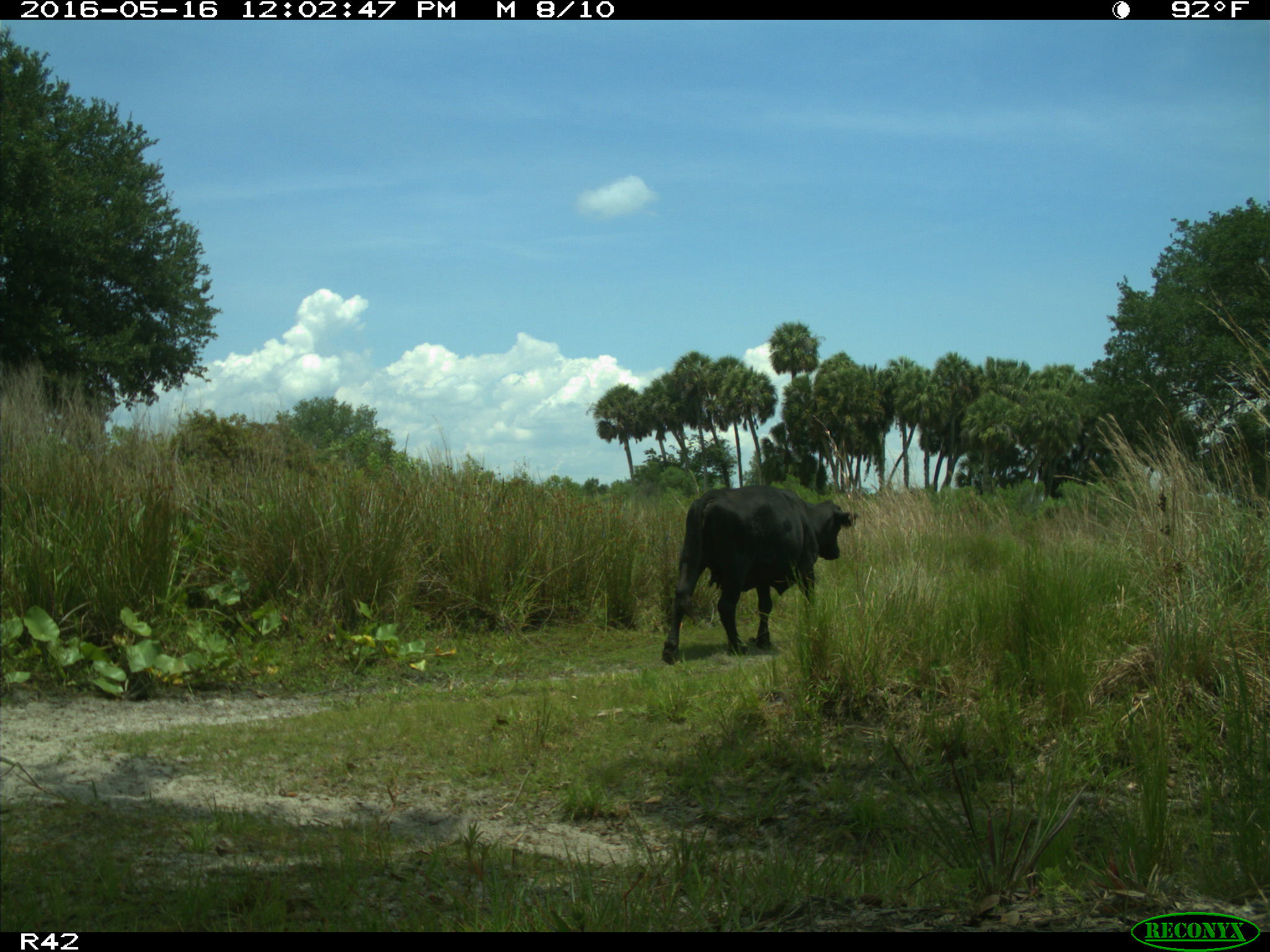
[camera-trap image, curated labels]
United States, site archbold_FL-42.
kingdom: Animalia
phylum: Chordata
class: Mammalia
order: Artiodactyla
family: Bovidae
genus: Bos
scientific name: Bos taurus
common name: domestic cow